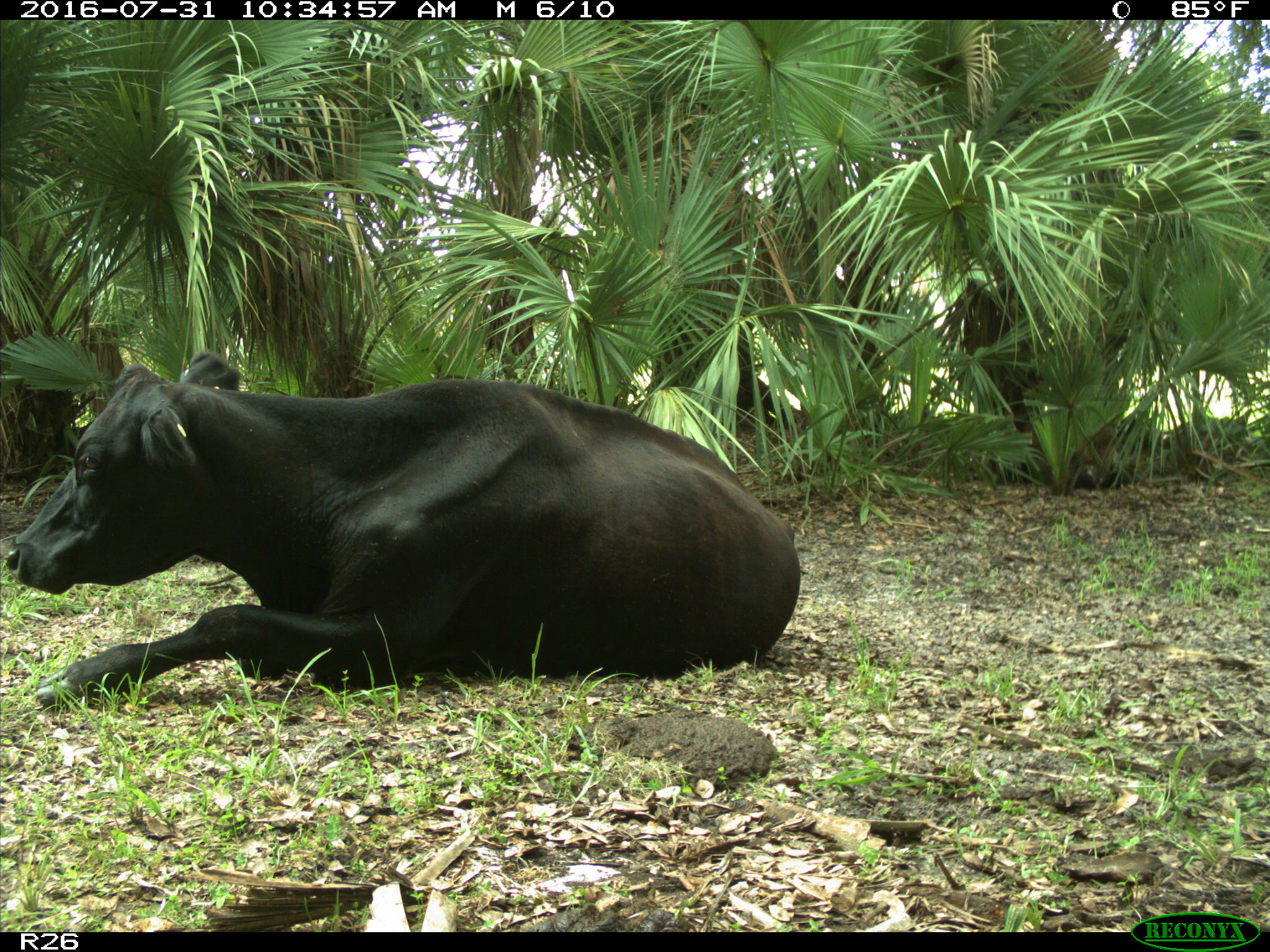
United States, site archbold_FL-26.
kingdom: Animalia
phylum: Chordata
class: Mammalia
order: Artiodactyla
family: Bovidae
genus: Bos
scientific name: Bos taurus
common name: domestic cow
Bos taurus (domestic cow).